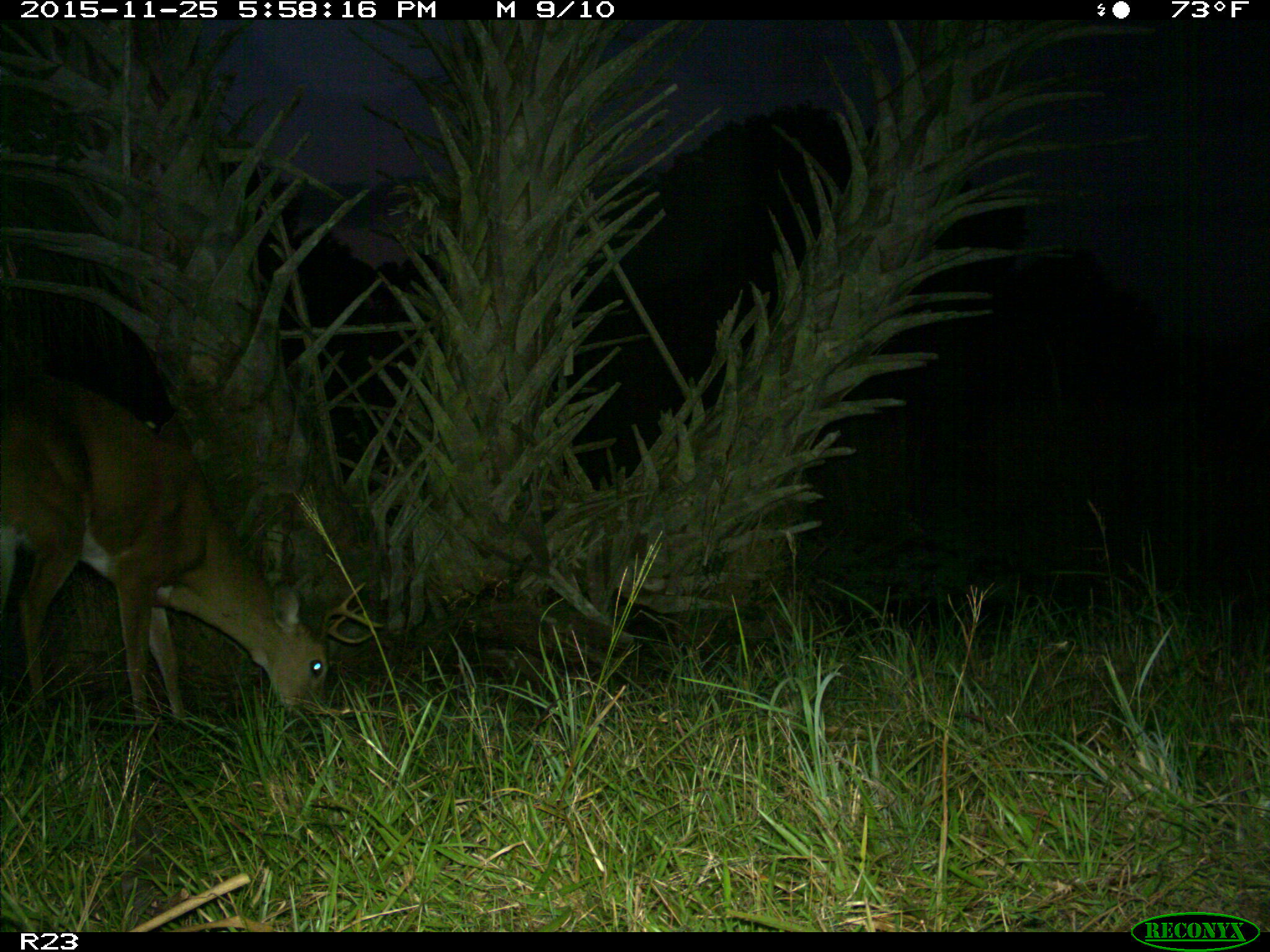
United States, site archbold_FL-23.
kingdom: Animalia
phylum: Chordata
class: Mammalia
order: Artiodactyla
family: Cervidae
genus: Odocoileus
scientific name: Odocoileus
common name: deer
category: unidentified deer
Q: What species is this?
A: Unidentified deer (deer) (Odocoileus).